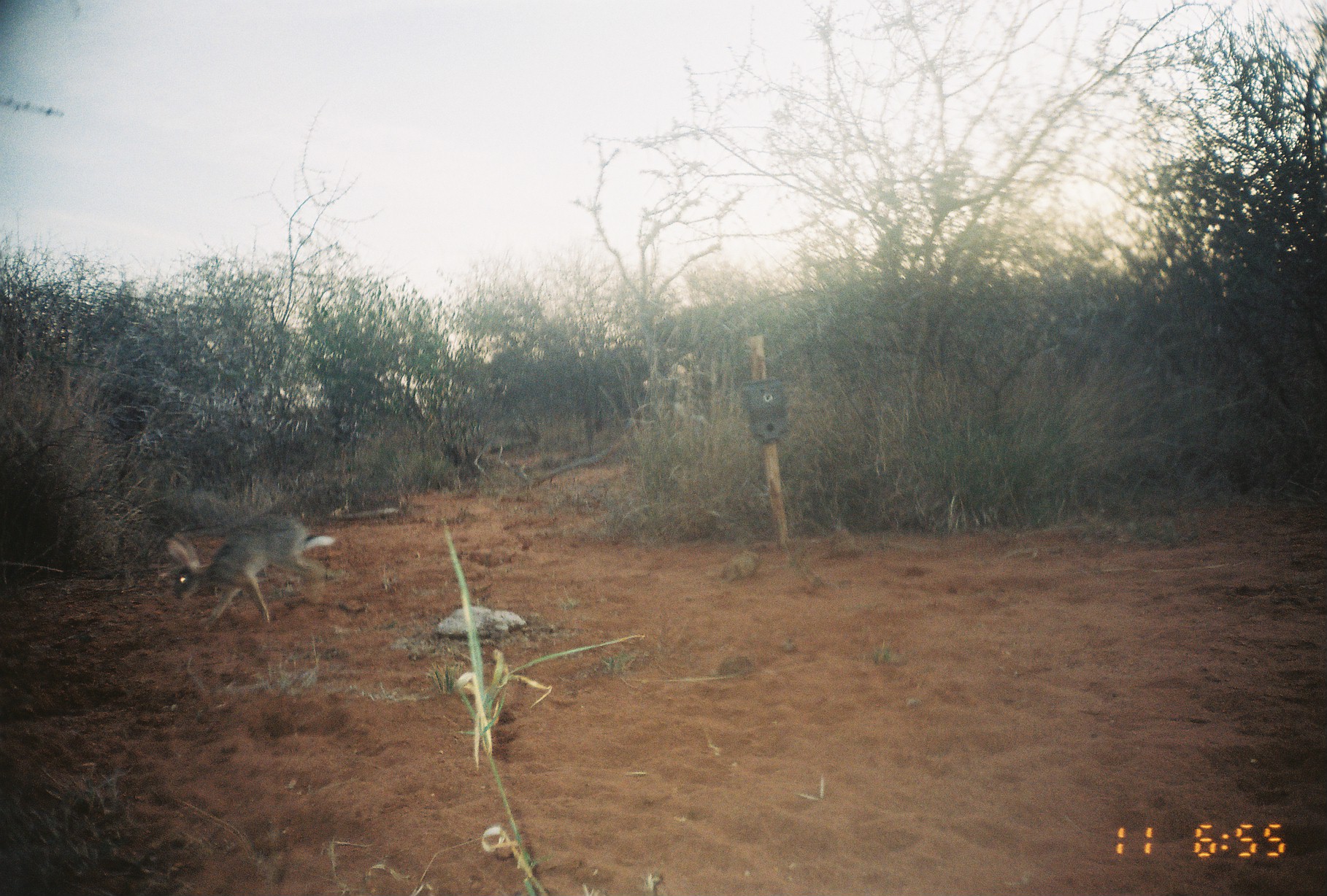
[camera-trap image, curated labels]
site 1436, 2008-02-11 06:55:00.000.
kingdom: Animalia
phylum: Chordata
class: Mammalia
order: Lagomorpha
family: Leporidae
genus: Lepus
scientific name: Lepus saxatilis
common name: scrub hare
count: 1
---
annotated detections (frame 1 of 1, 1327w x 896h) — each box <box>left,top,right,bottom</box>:
lepus saxatilis: <box>164,514,335,631</box>